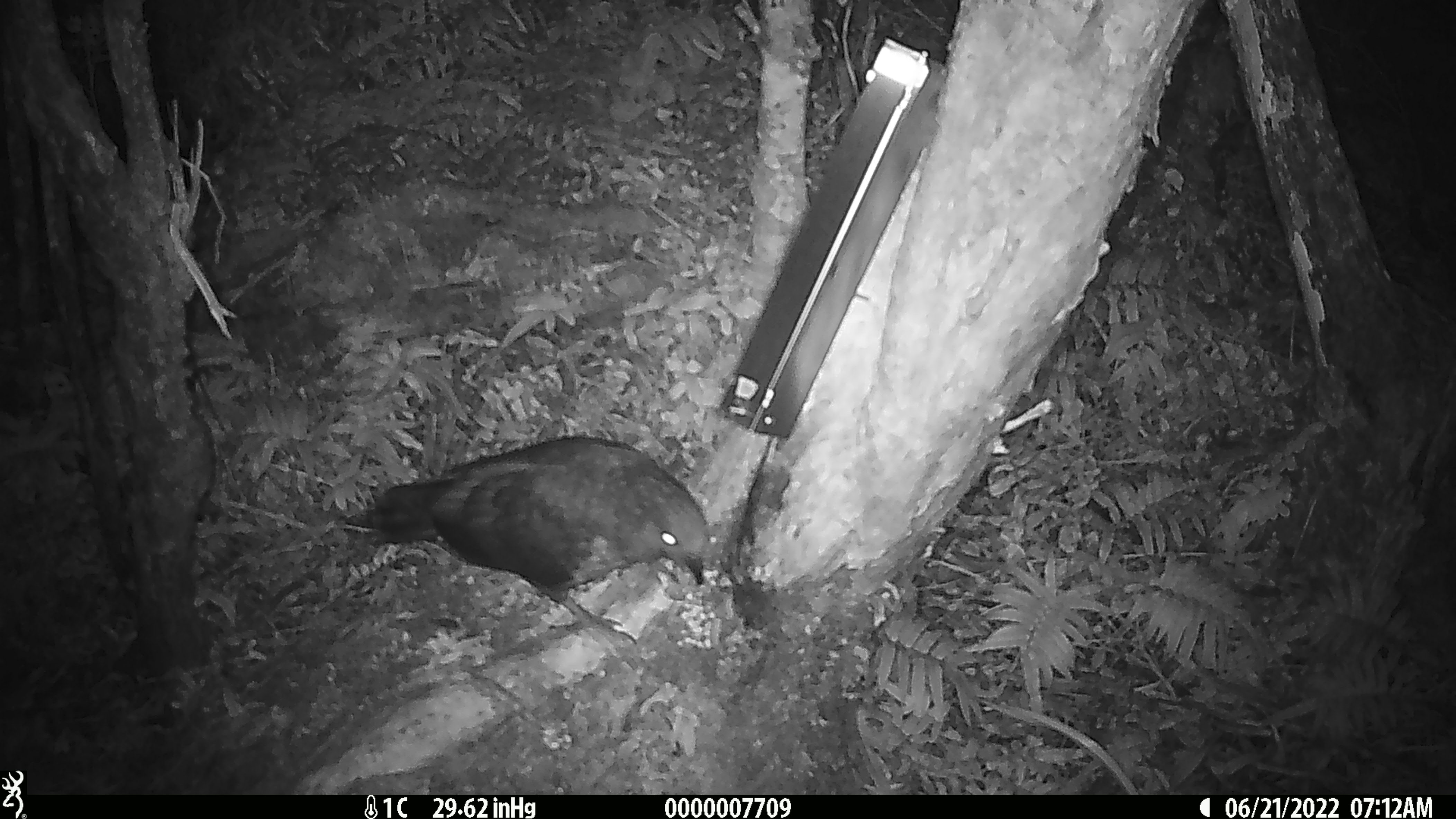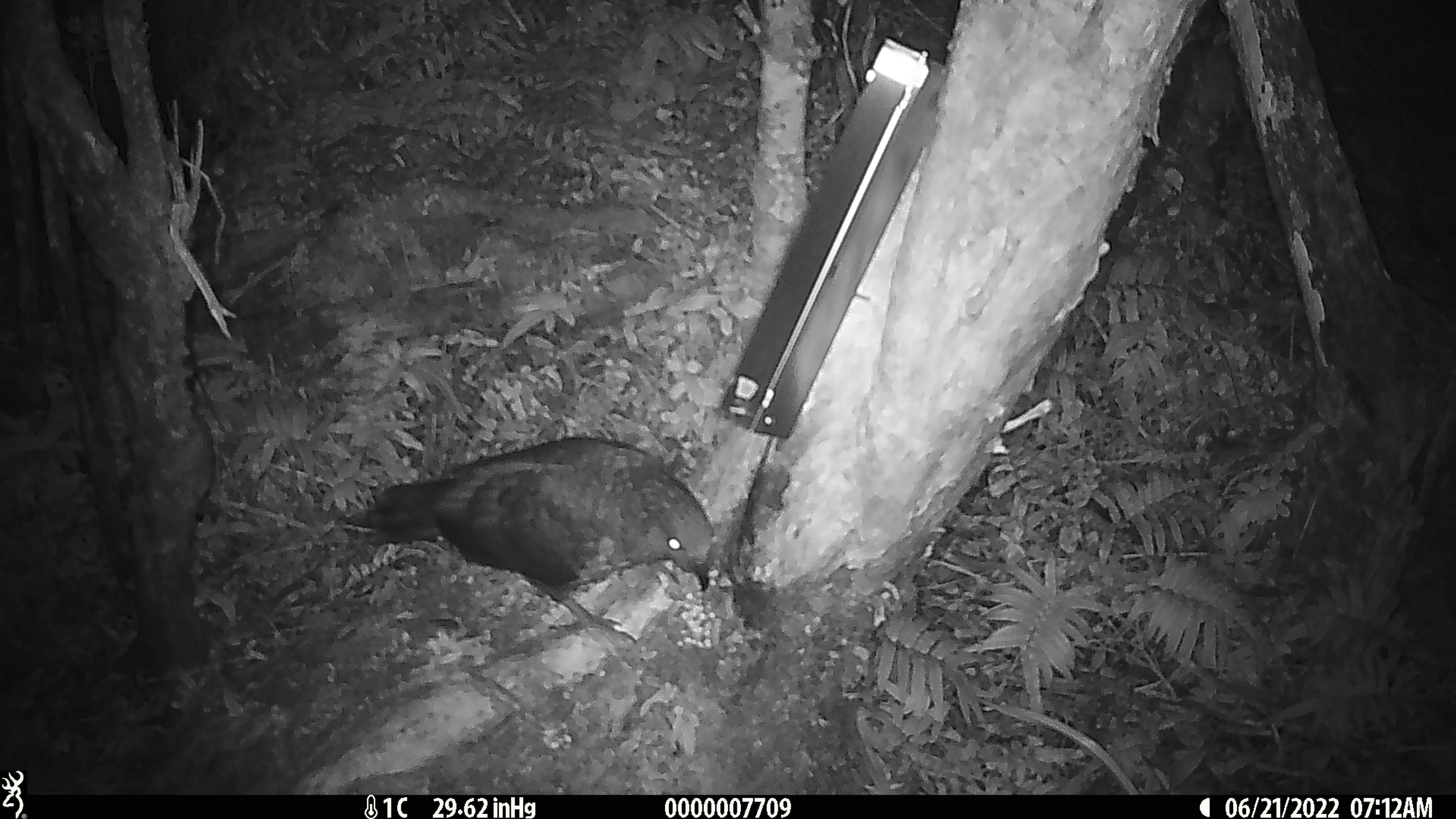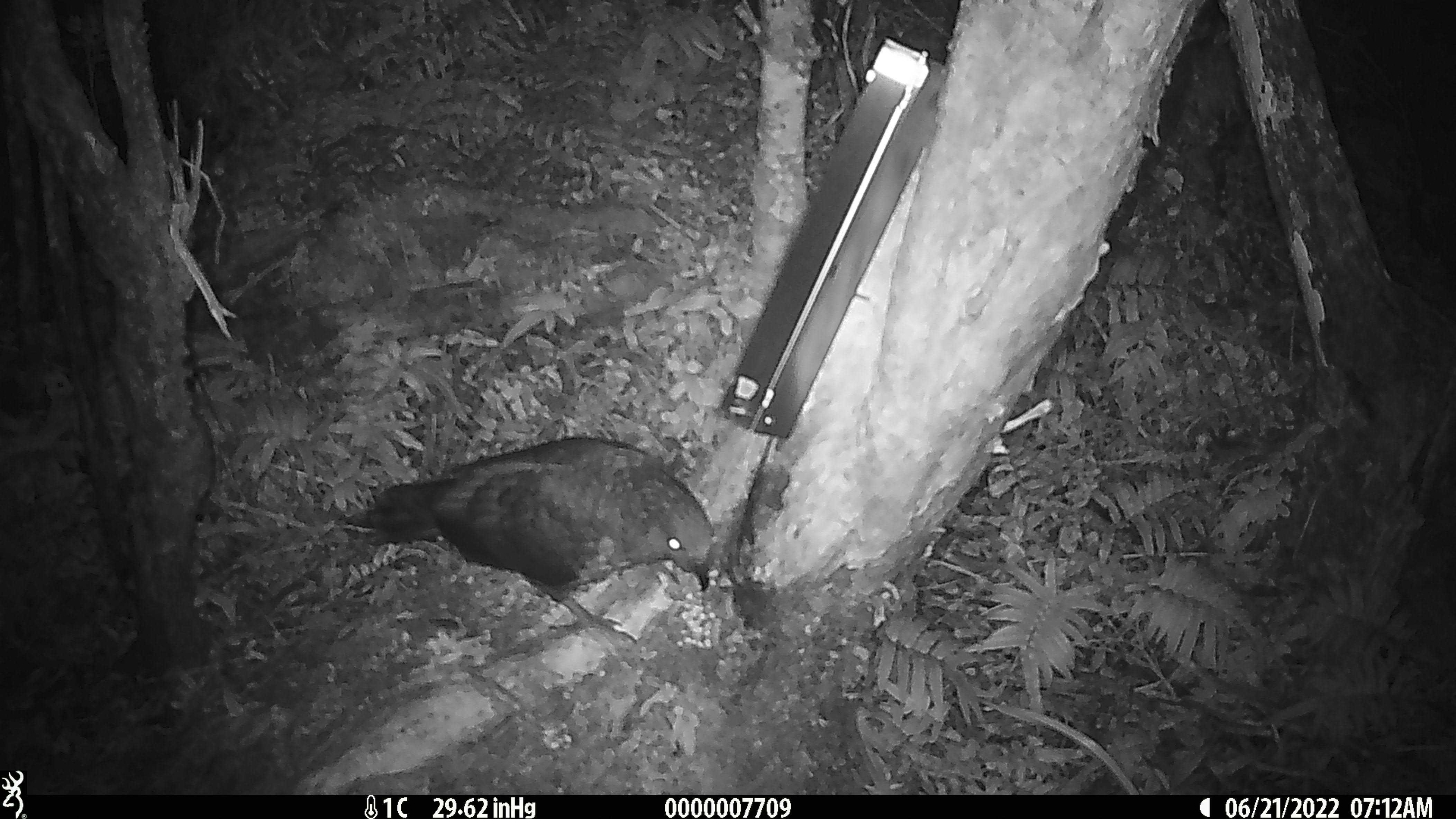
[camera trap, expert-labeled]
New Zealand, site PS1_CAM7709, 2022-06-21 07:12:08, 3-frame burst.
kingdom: Animalia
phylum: Chordata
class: Aves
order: Psittaciformes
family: Strigopidae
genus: Nestor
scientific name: Nestor notabilis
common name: kea